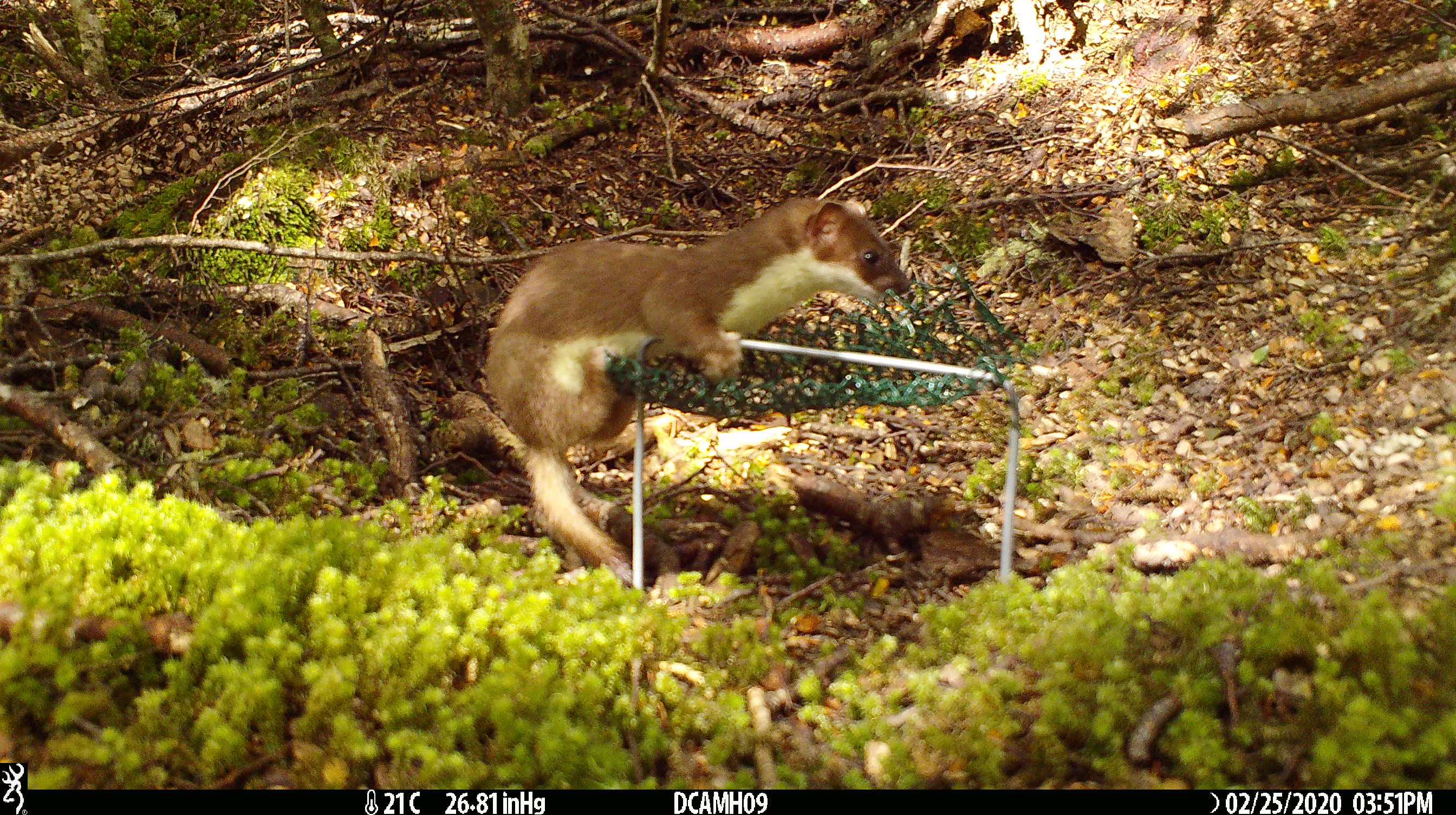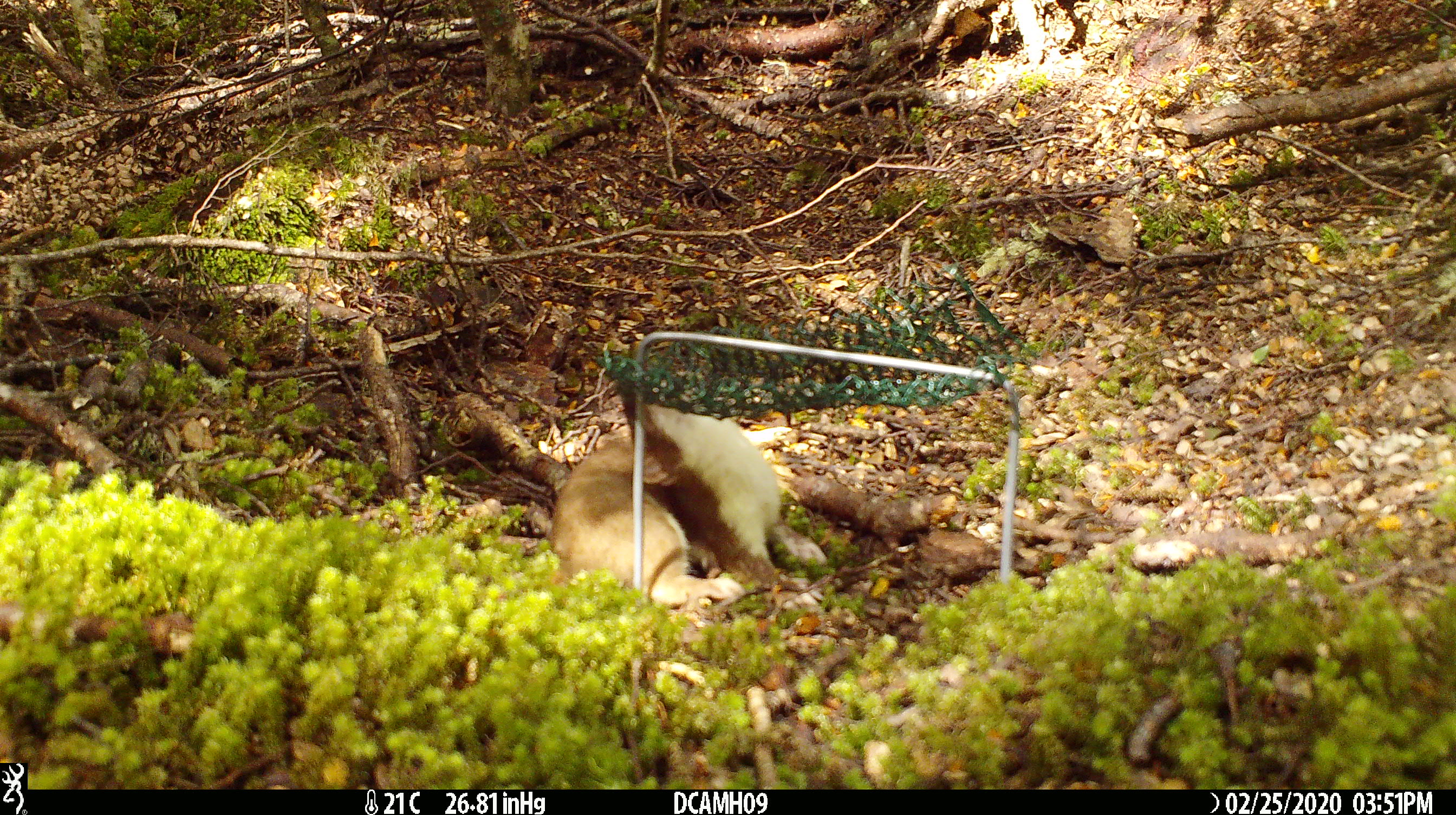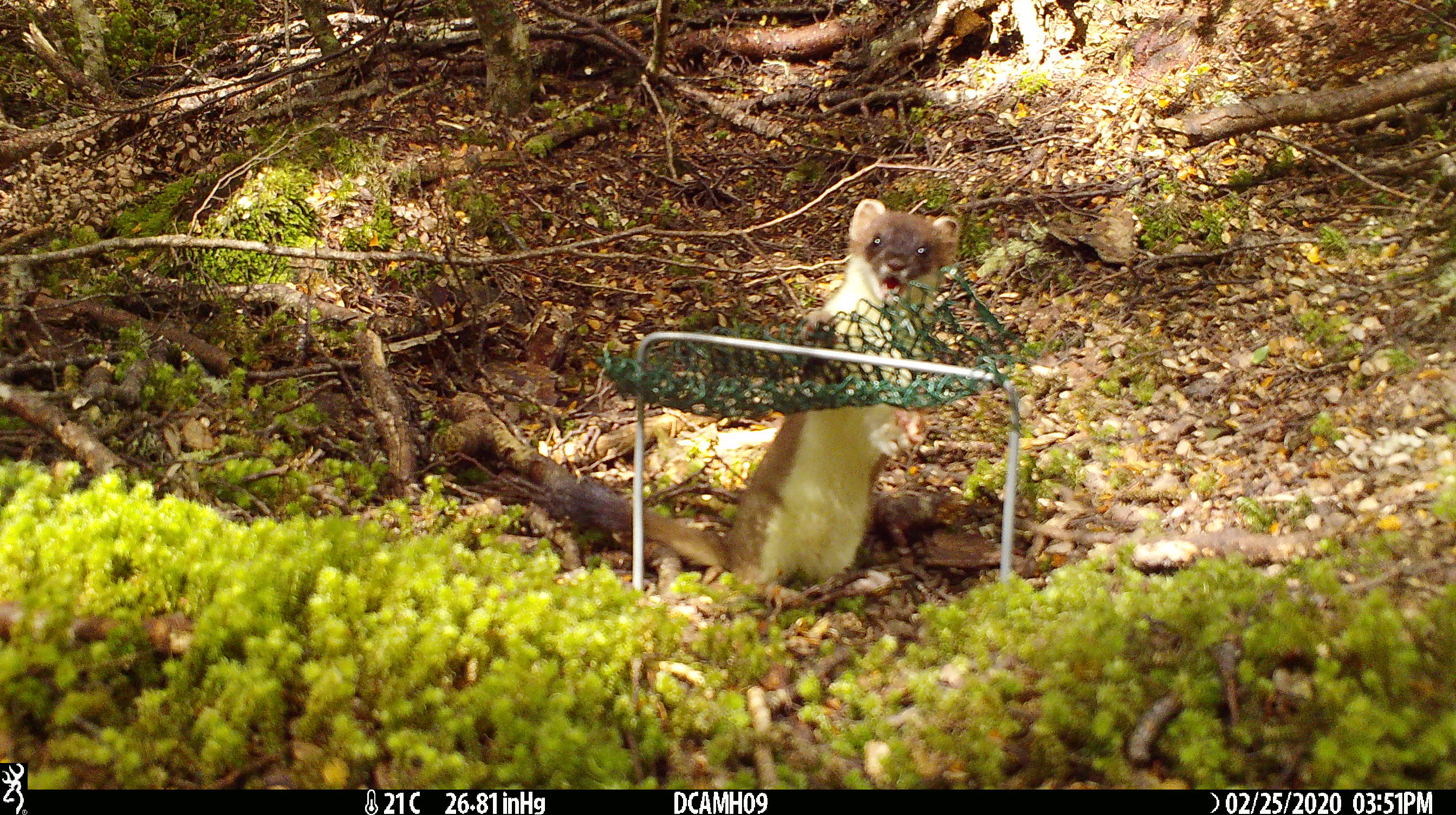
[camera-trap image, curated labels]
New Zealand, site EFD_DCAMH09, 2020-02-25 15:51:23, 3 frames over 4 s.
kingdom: Animalia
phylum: Chordata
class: Mammalia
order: Carnivora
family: Mustelidae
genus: Mustela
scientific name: Mustela erminea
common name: stoat